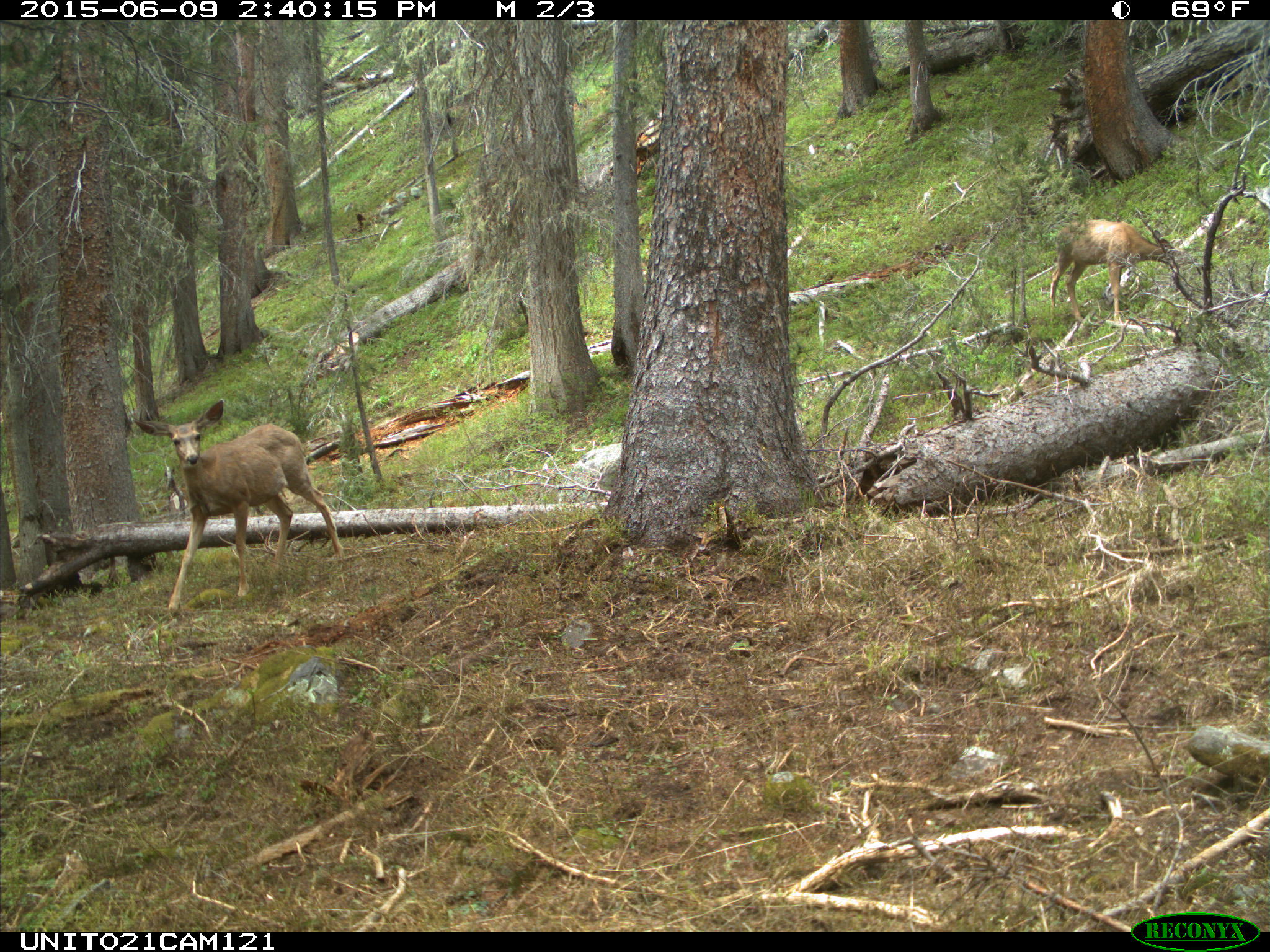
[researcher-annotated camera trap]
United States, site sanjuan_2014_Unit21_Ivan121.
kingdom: Animalia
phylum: Chordata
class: Mammalia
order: Artiodactyla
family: Cervidae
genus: Odocoileus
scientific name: Odocoileus hemionus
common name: mule deer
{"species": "Odocoileus hemionus (mule deer)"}